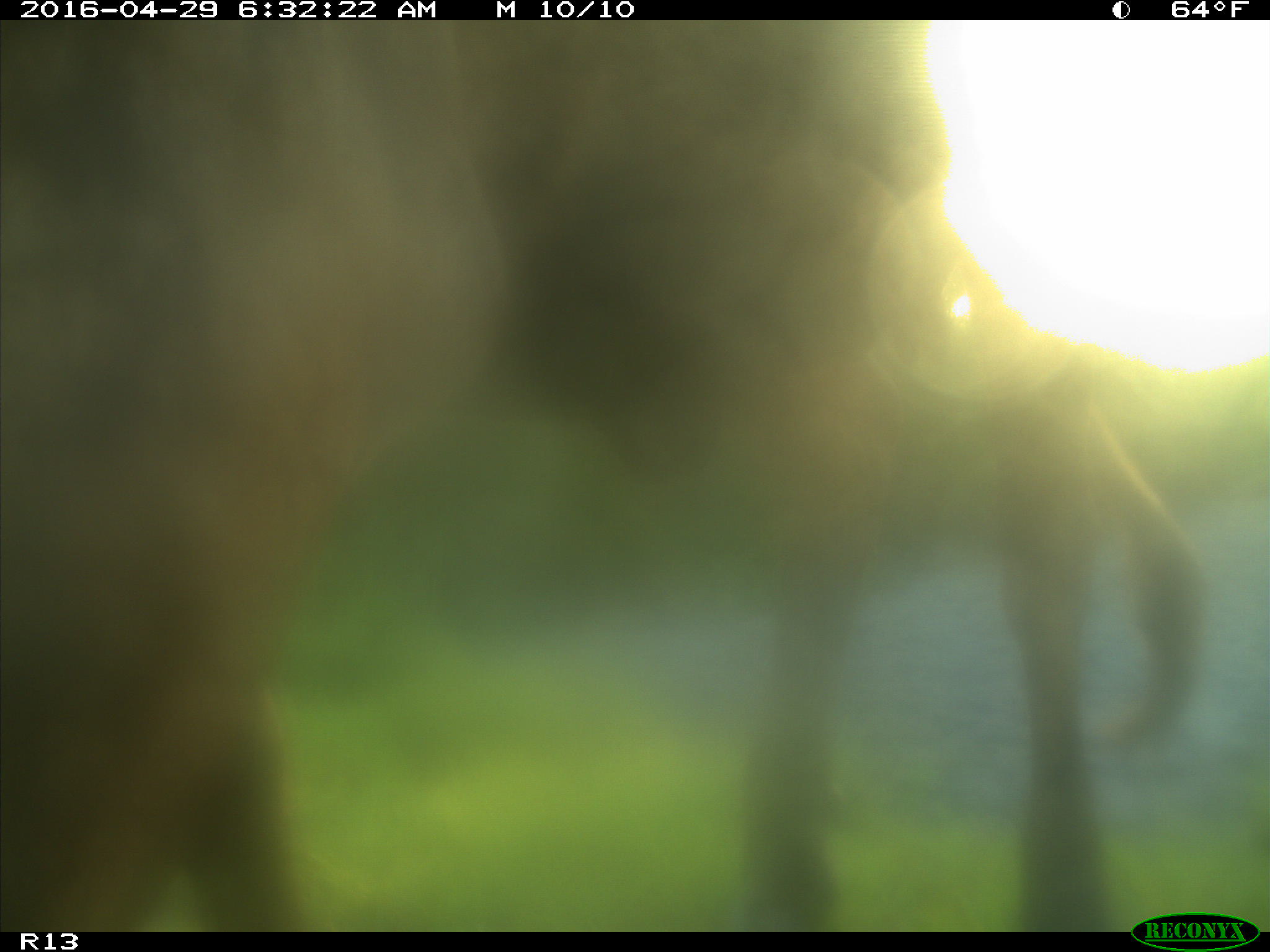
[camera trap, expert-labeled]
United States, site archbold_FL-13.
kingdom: Animalia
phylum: Chordata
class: Mammalia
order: Artiodactyla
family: Bovidae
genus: Bos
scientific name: Bos taurus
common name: domestic cow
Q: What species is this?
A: Bos taurus (domestic cow).